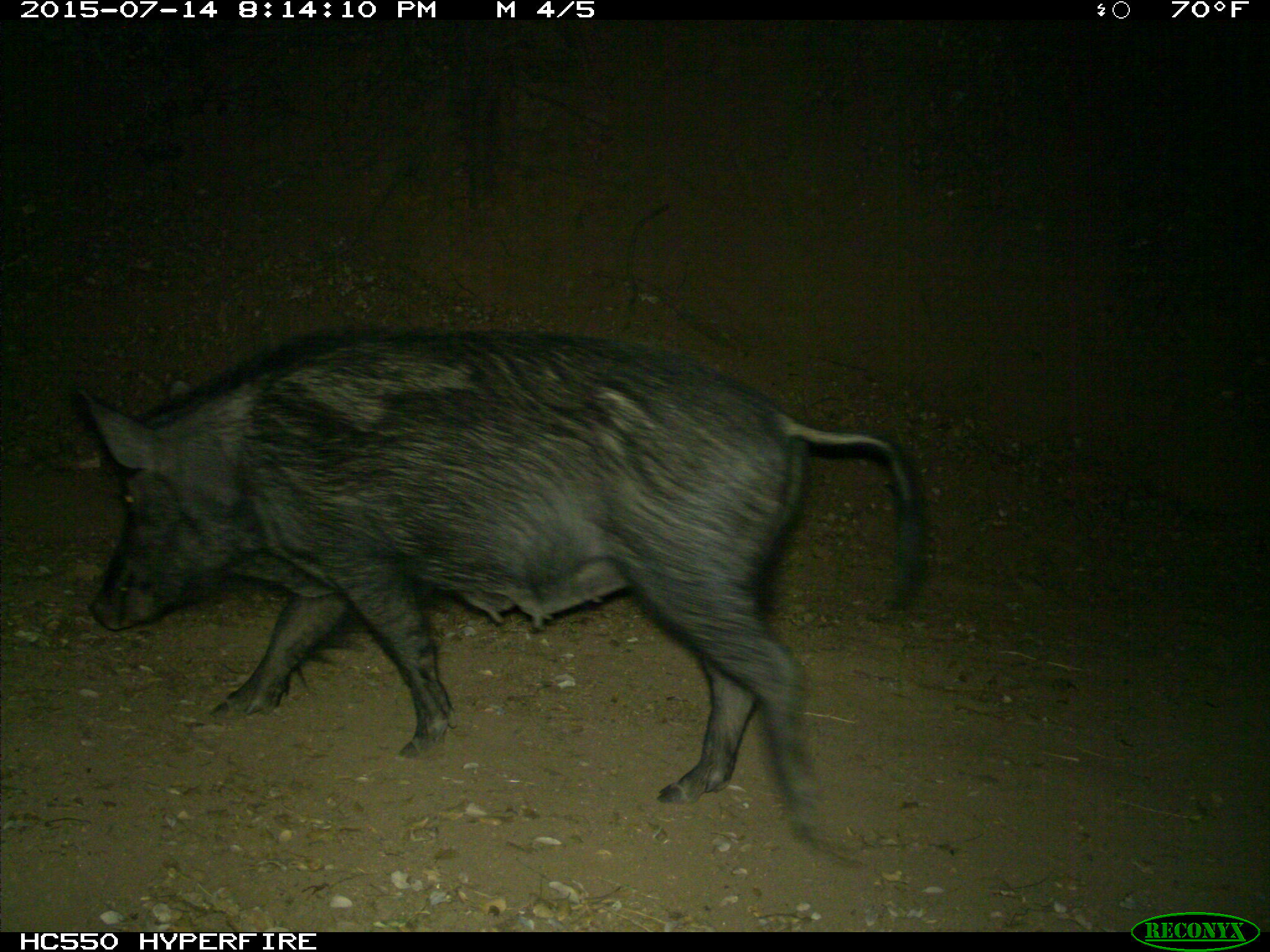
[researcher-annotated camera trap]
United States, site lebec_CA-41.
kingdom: Animalia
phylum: Chordata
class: Mammalia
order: Artiodactyla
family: Suidae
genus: Sus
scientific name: Sus scrofa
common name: wild boar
Sus scrofa (wild boar).